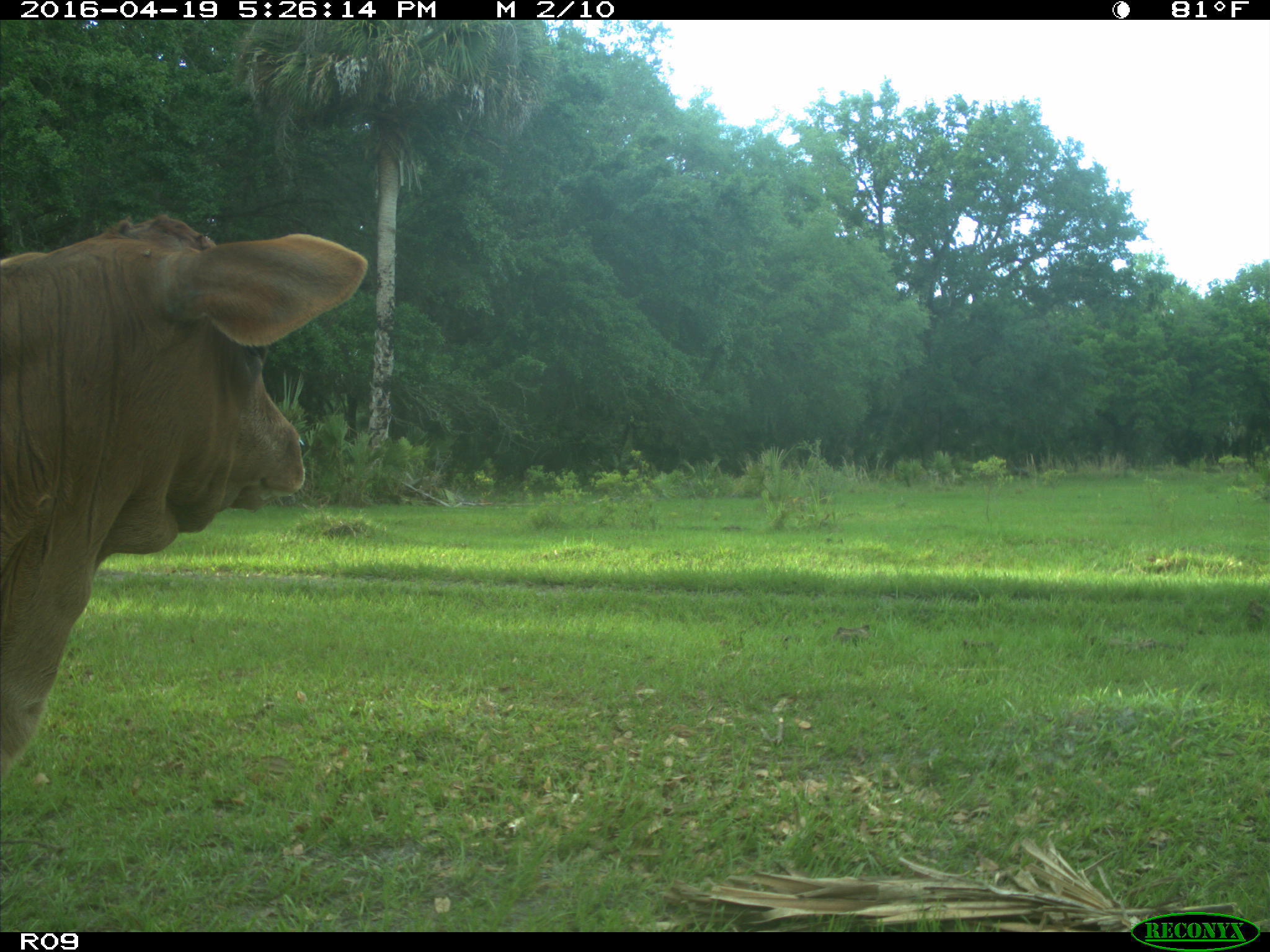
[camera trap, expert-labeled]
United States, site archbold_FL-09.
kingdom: Animalia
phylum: Chordata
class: Mammalia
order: Artiodactyla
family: Bovidae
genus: Bos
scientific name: Bos taurus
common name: domestic cow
Bos taurus (domestic cow).